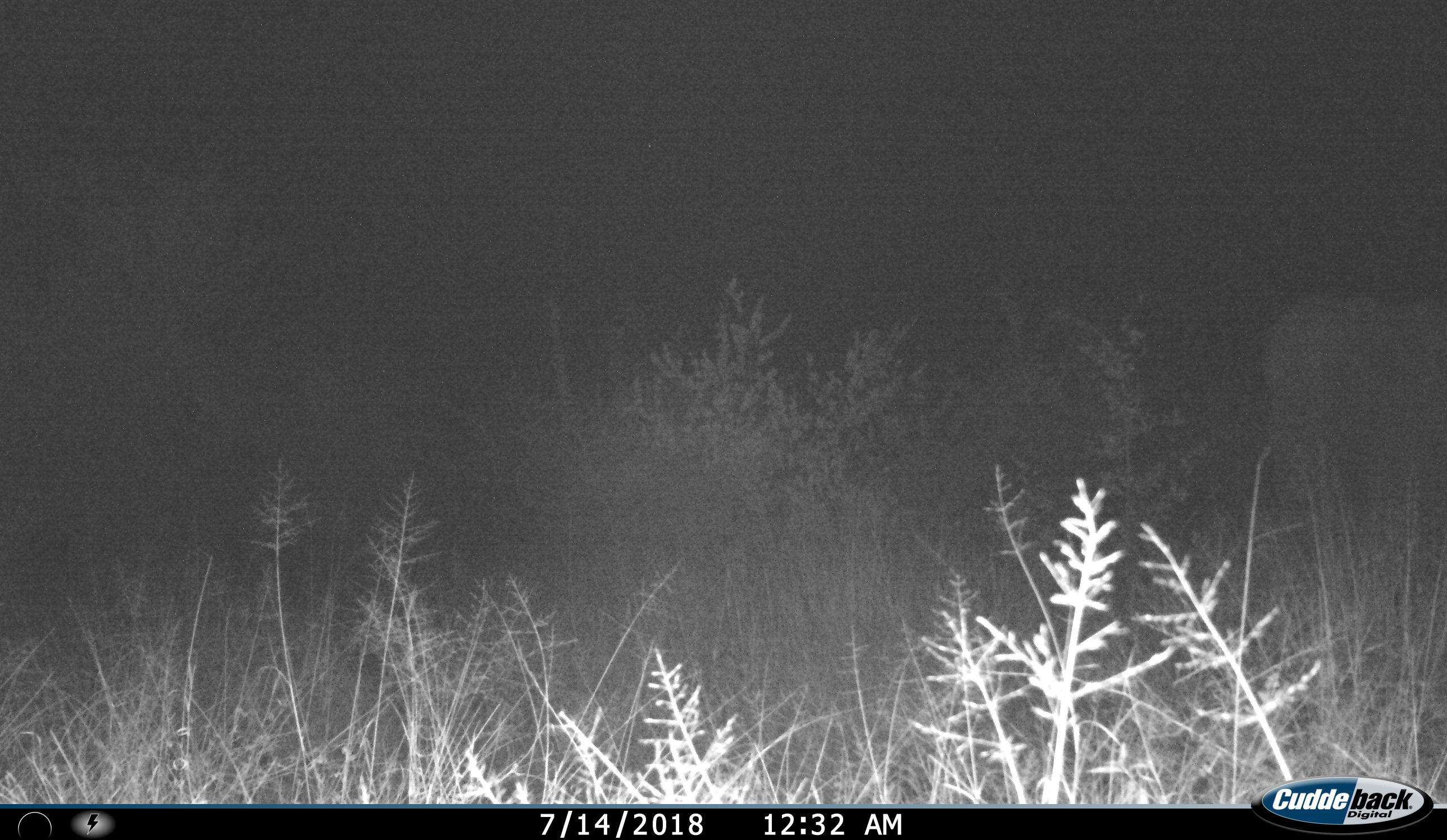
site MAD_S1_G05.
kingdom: Animalia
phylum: Chordata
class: Mammalia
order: Proboscidea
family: Elephantidae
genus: Loxodonta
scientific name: Loxodonta africana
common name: african bush elephant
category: elephant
Elephant (african bush elephant) (Loxodonta africana), count 1. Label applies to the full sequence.